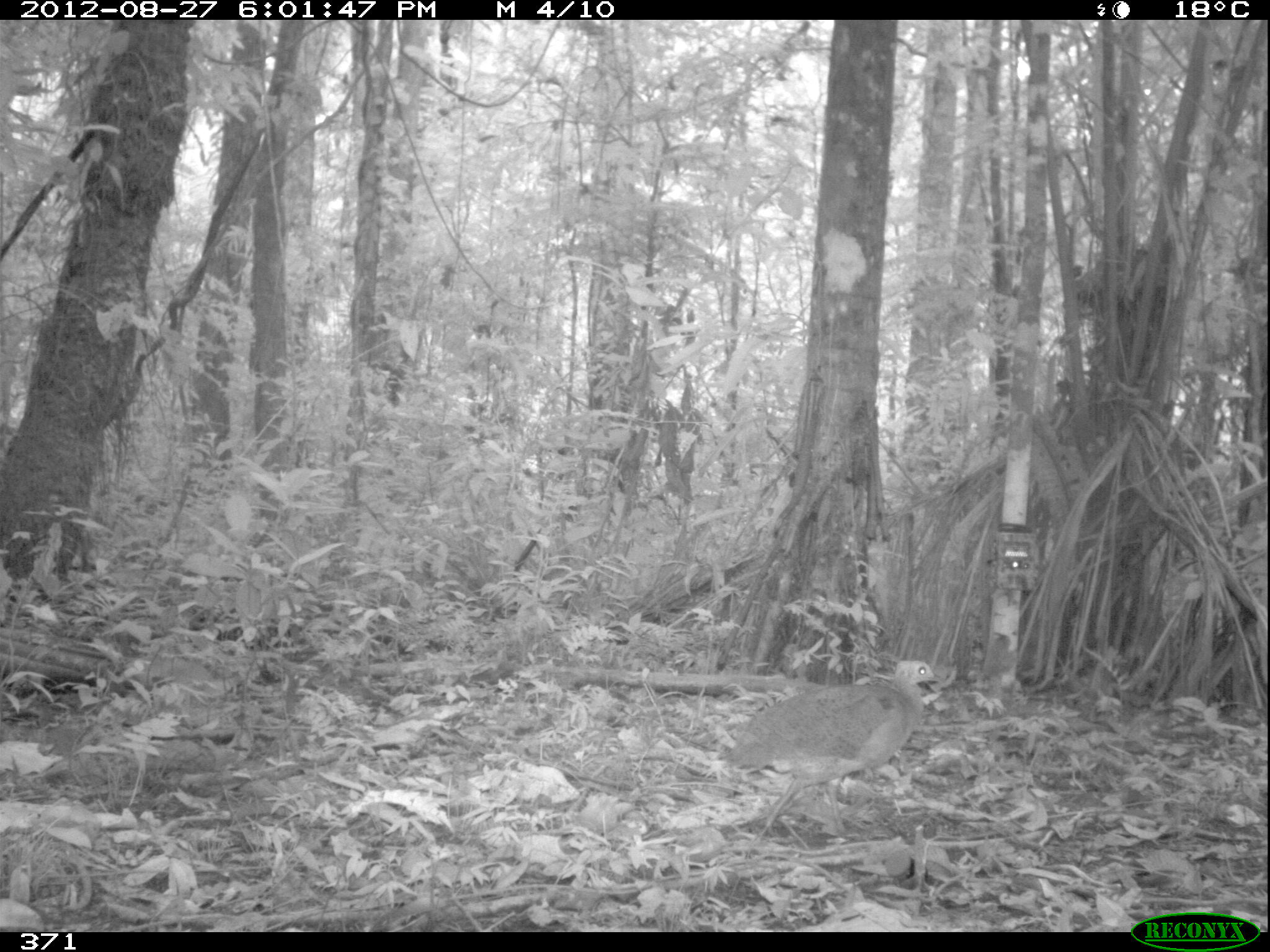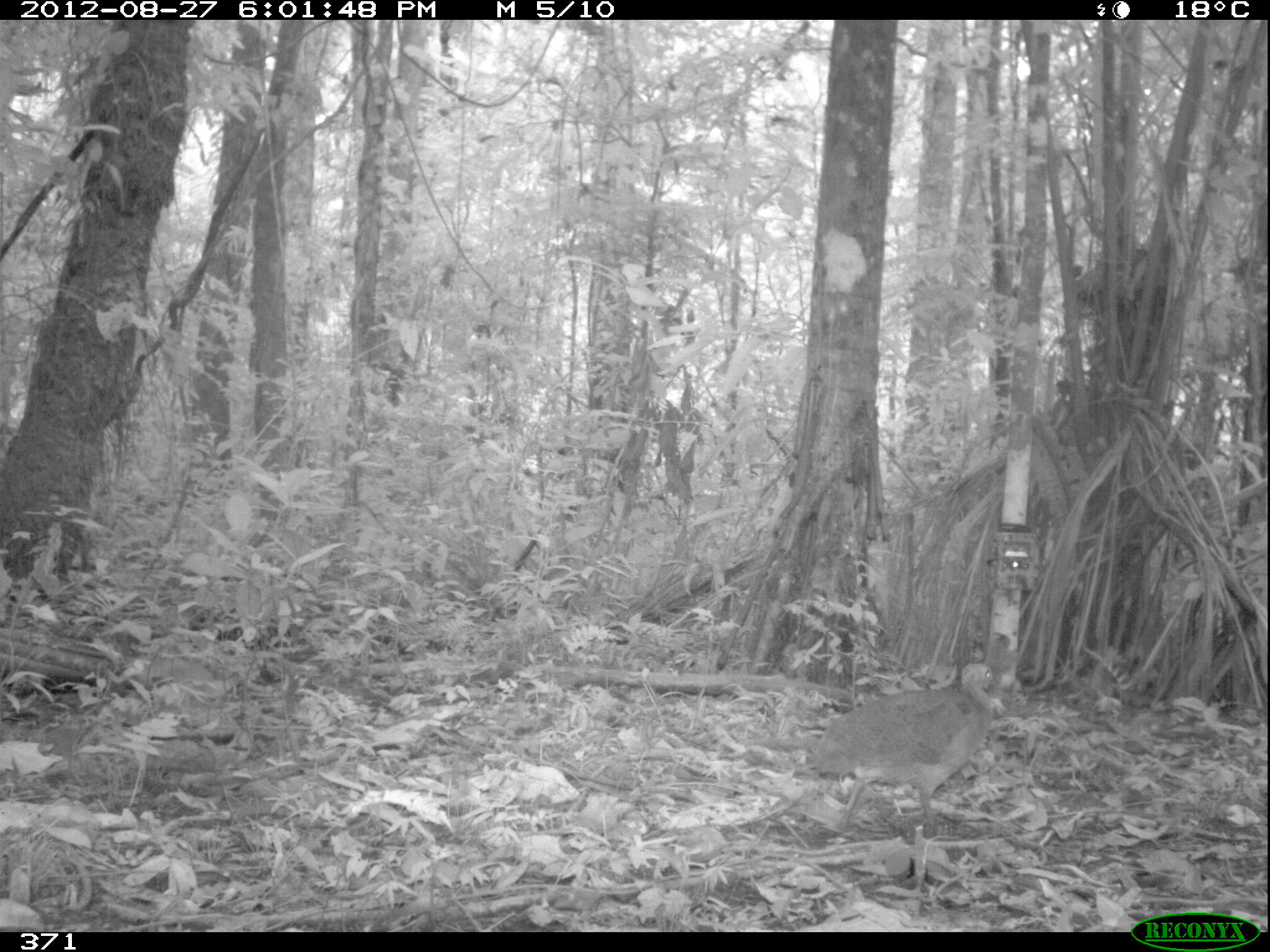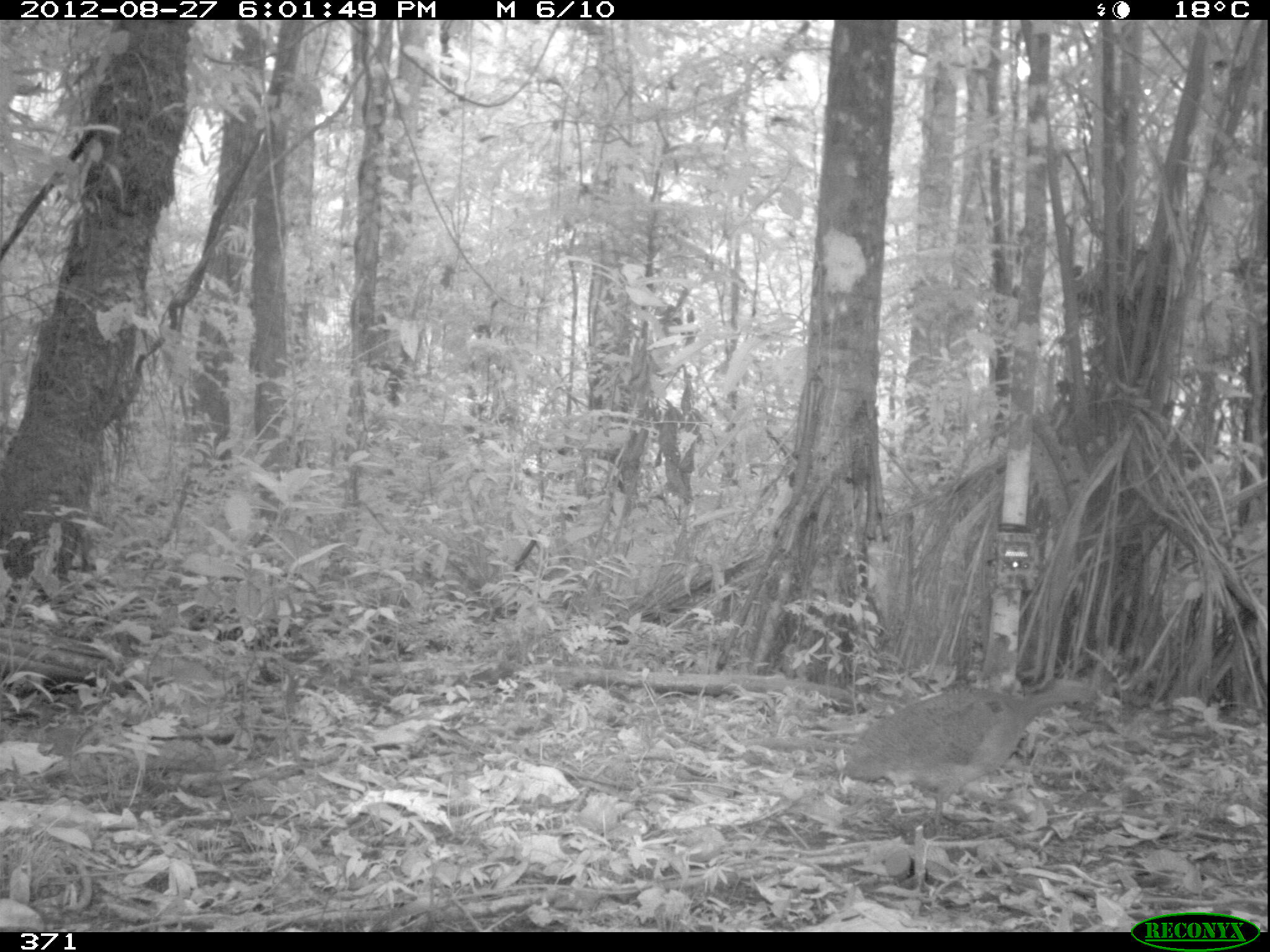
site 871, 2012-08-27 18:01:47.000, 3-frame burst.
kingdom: Animalia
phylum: Chordata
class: Aves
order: Galliformes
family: Phasianidae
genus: Alectoris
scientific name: Alectoris rufa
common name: red-legged partridge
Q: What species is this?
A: Alectoris rufa (red-legged partridge).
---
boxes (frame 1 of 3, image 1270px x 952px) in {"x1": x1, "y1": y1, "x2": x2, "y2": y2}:
alectoris rufa: {"x1": 712, "y1": 658, "x2": 942, "y2": 846}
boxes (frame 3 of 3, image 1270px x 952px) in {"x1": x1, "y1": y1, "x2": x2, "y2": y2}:
alectoris rufa: {"x1": 835, "y1": 676, "x2": 1112, "y2": 838}